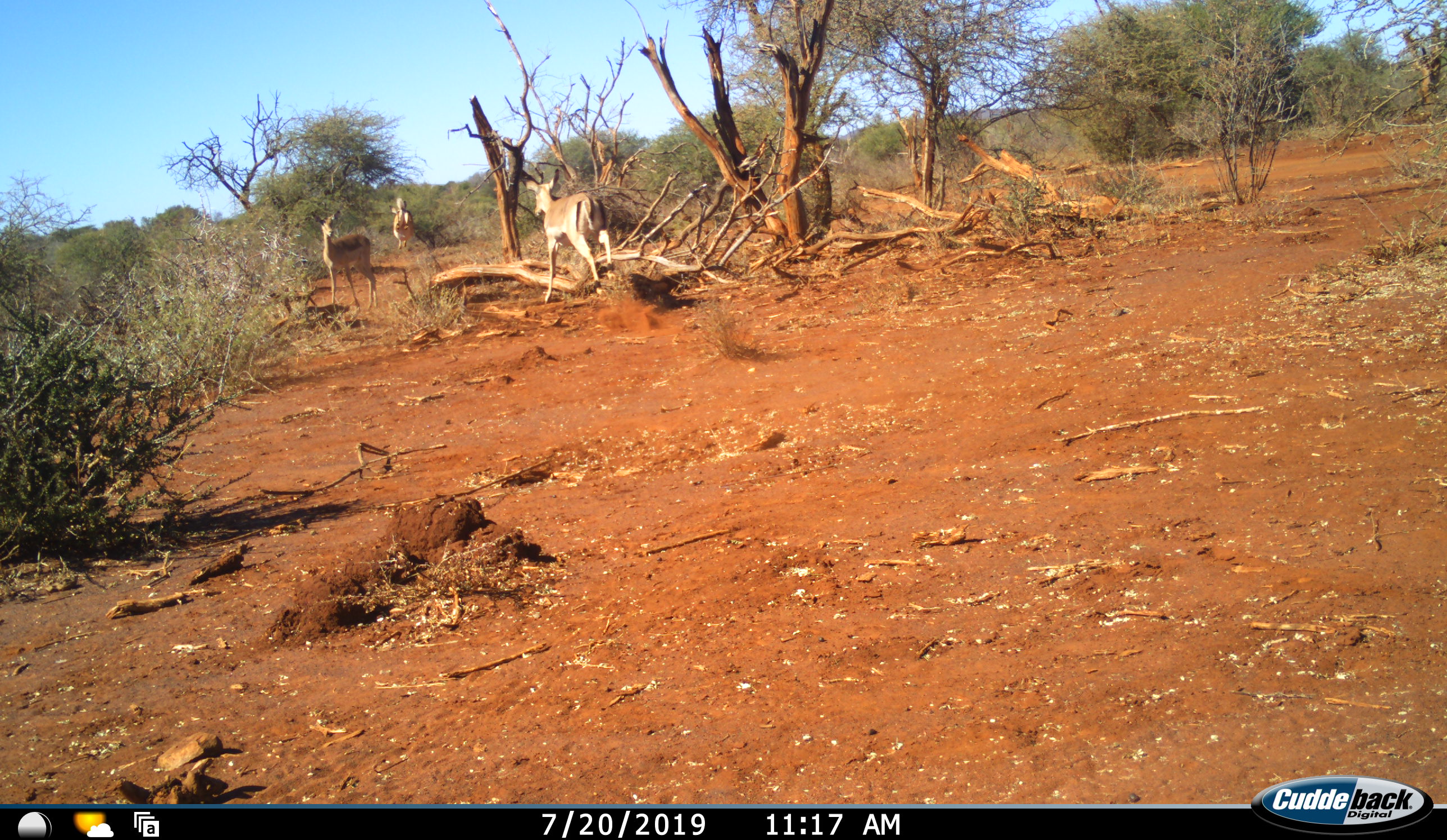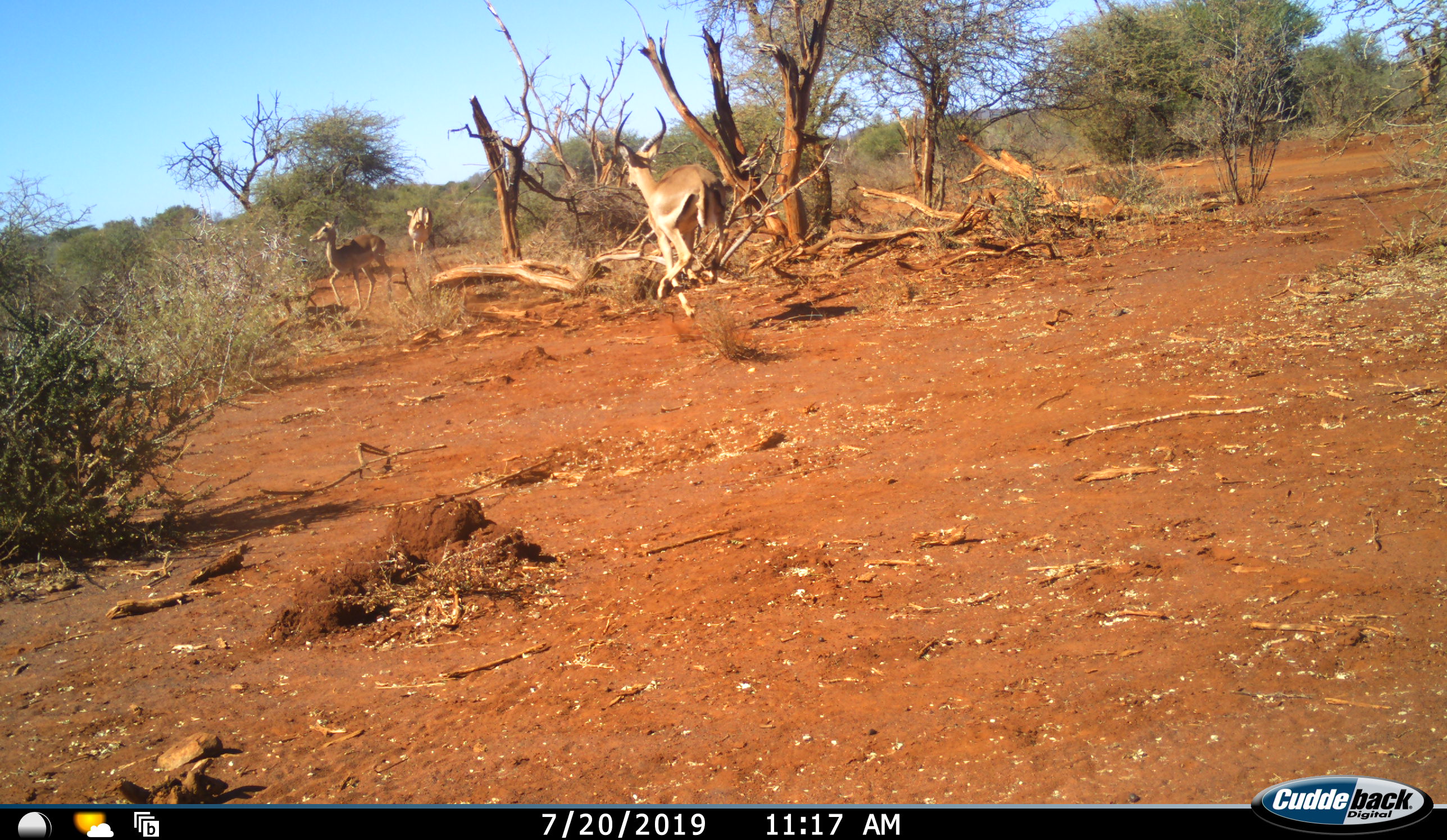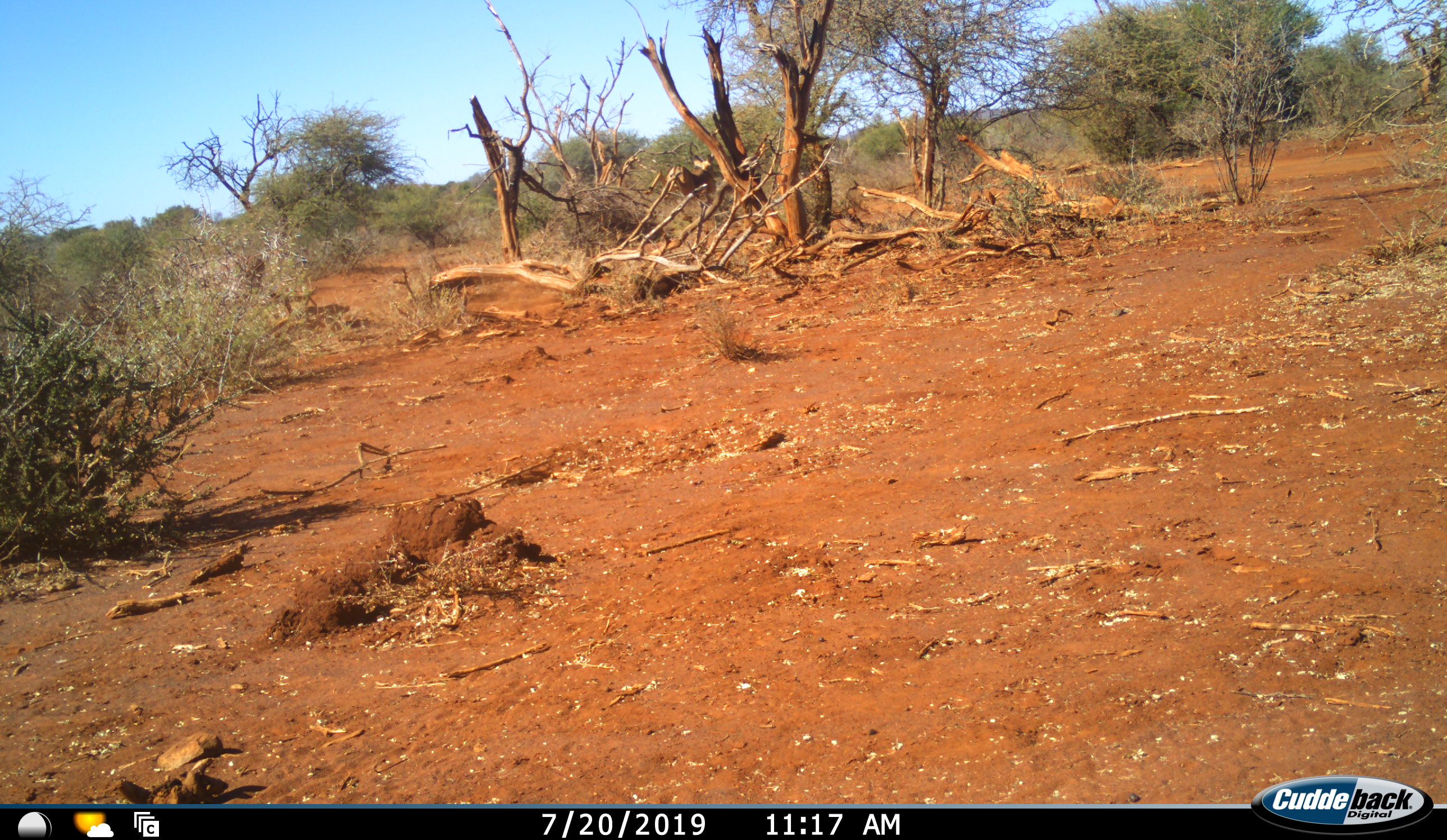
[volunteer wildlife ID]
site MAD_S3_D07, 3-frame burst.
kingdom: Animalia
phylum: Chordata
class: Mammalia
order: Artiodactyla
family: Bovidae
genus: Aepyceros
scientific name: Aepyceros melampus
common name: impala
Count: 4.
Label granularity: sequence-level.